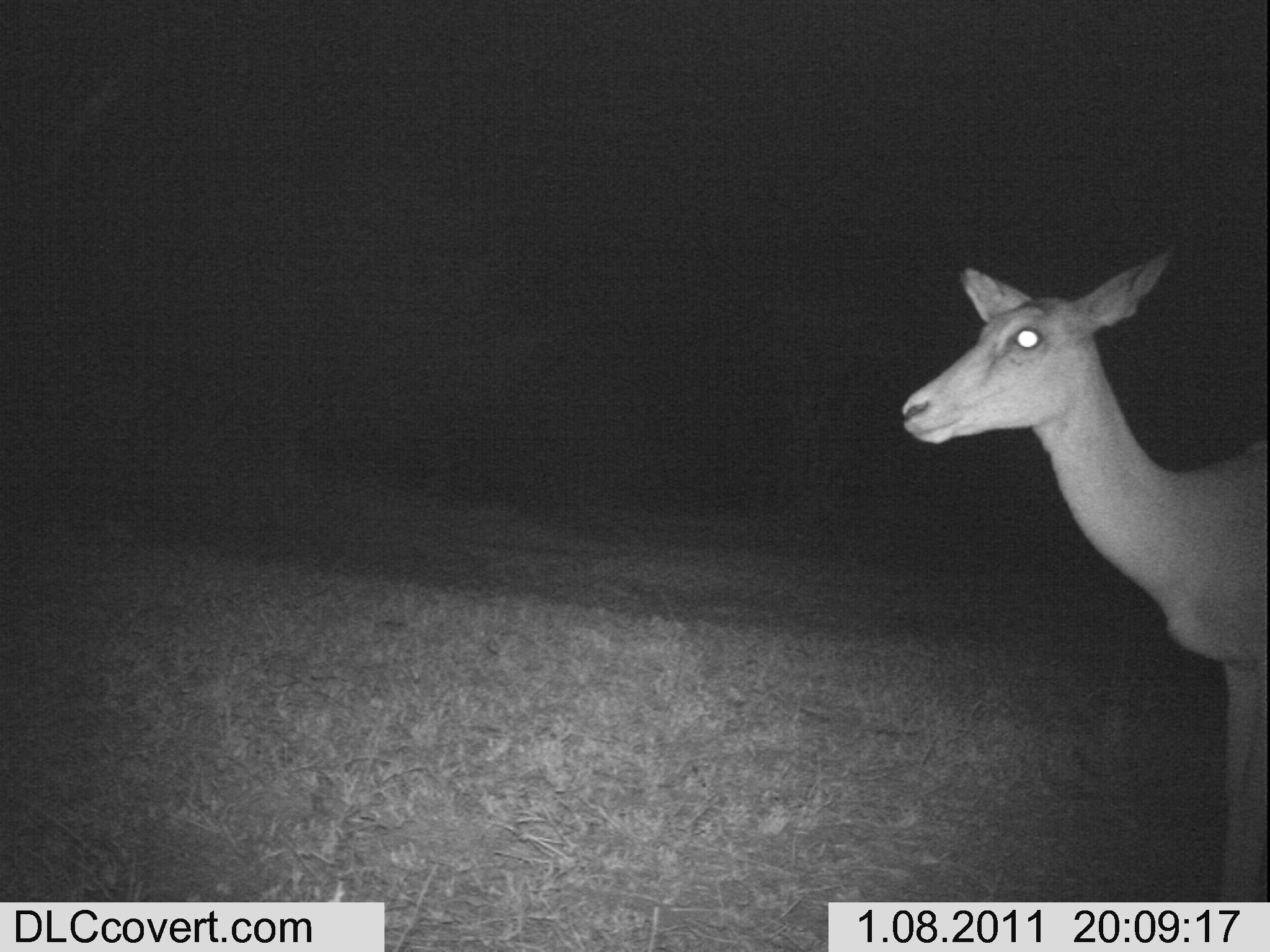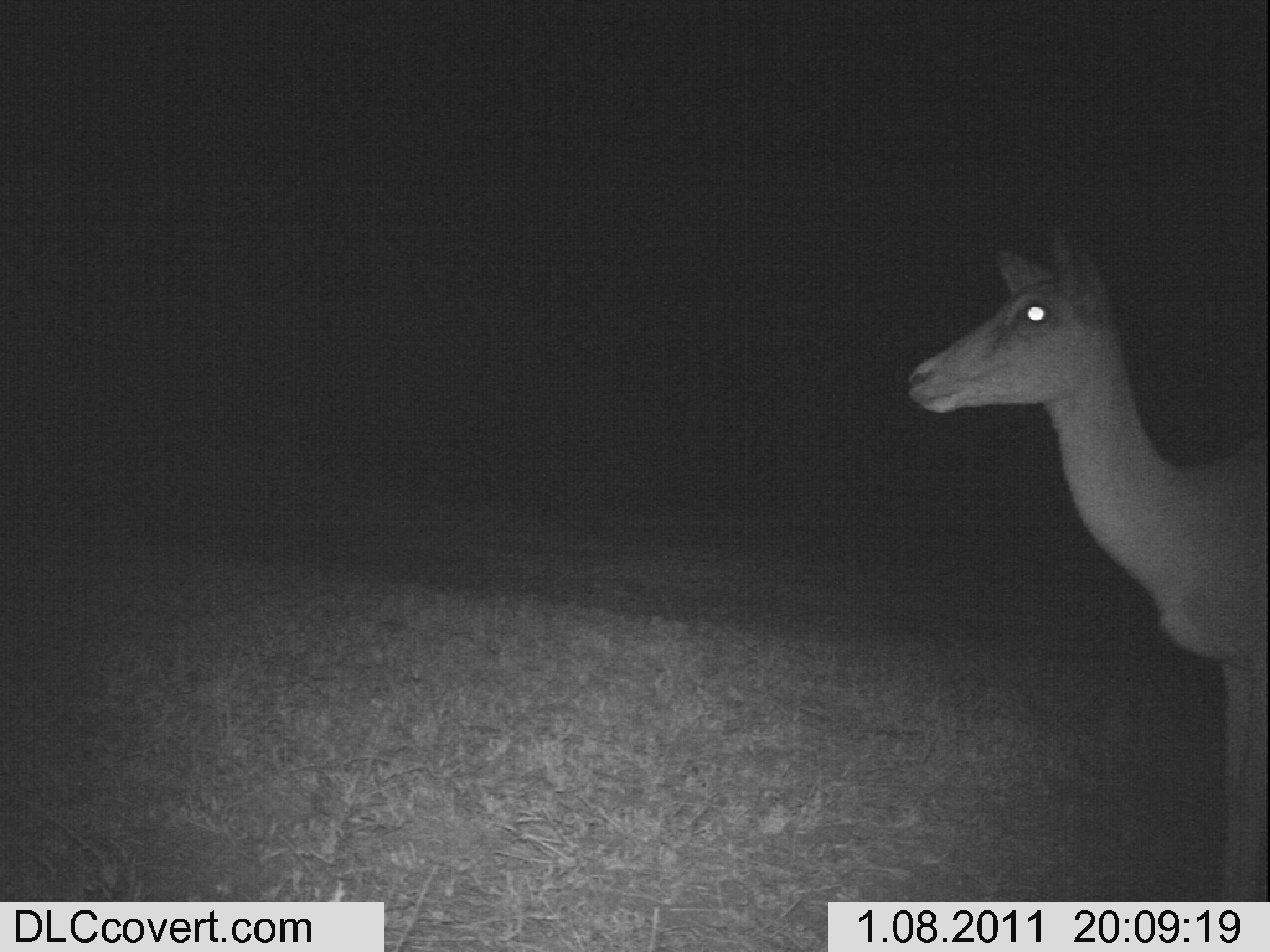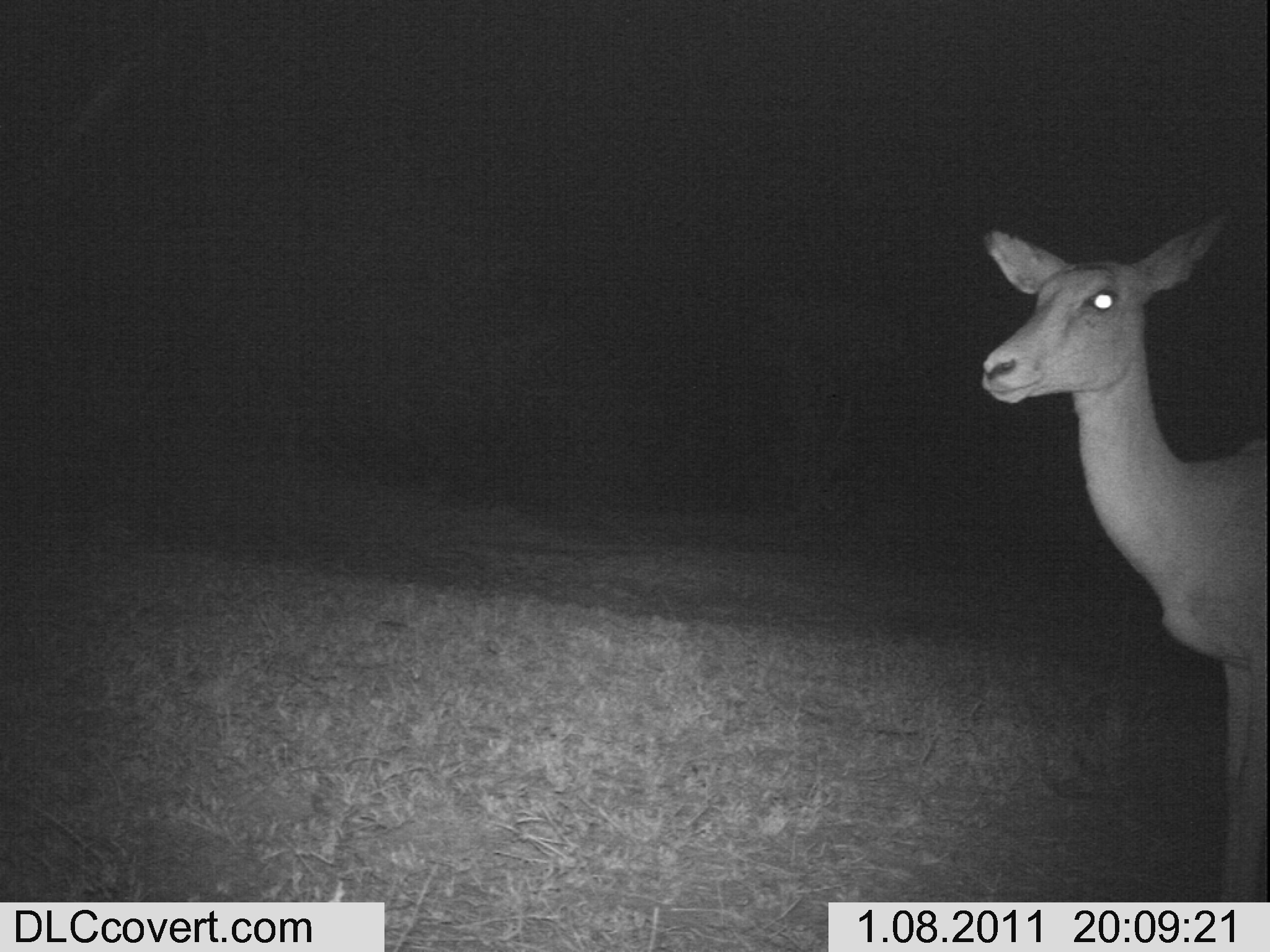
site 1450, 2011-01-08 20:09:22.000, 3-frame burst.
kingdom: Animalia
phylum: Chordata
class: Mammalia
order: Artiodactyla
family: Bovidae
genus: Aepyceros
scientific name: Aepyceros melampus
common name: impala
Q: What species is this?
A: Aepyceros melampus (impala).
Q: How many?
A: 1.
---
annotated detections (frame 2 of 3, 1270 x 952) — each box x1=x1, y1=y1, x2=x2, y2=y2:
aepyceros melampus: x1=903, y1=219, x2=1270, y2=897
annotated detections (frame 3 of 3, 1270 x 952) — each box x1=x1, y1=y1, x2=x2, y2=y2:
aepyceros melampus: x1=972, y1=202, x2=1266, y2=898